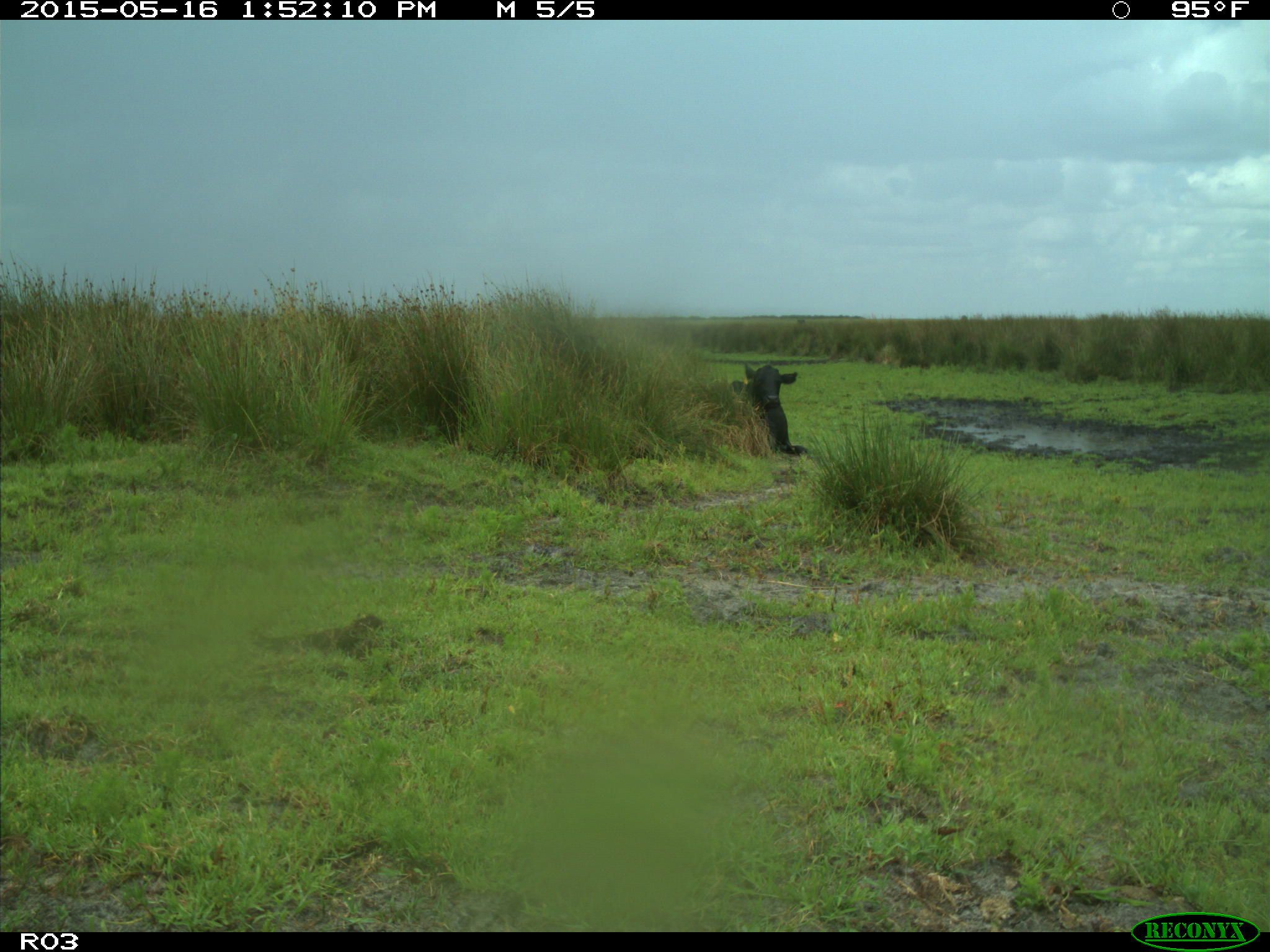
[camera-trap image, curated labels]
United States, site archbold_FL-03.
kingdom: Animalia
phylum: Chordata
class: Mammalia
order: Artiodactyla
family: Bovidae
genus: Bos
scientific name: Bos taurus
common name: domestic cow